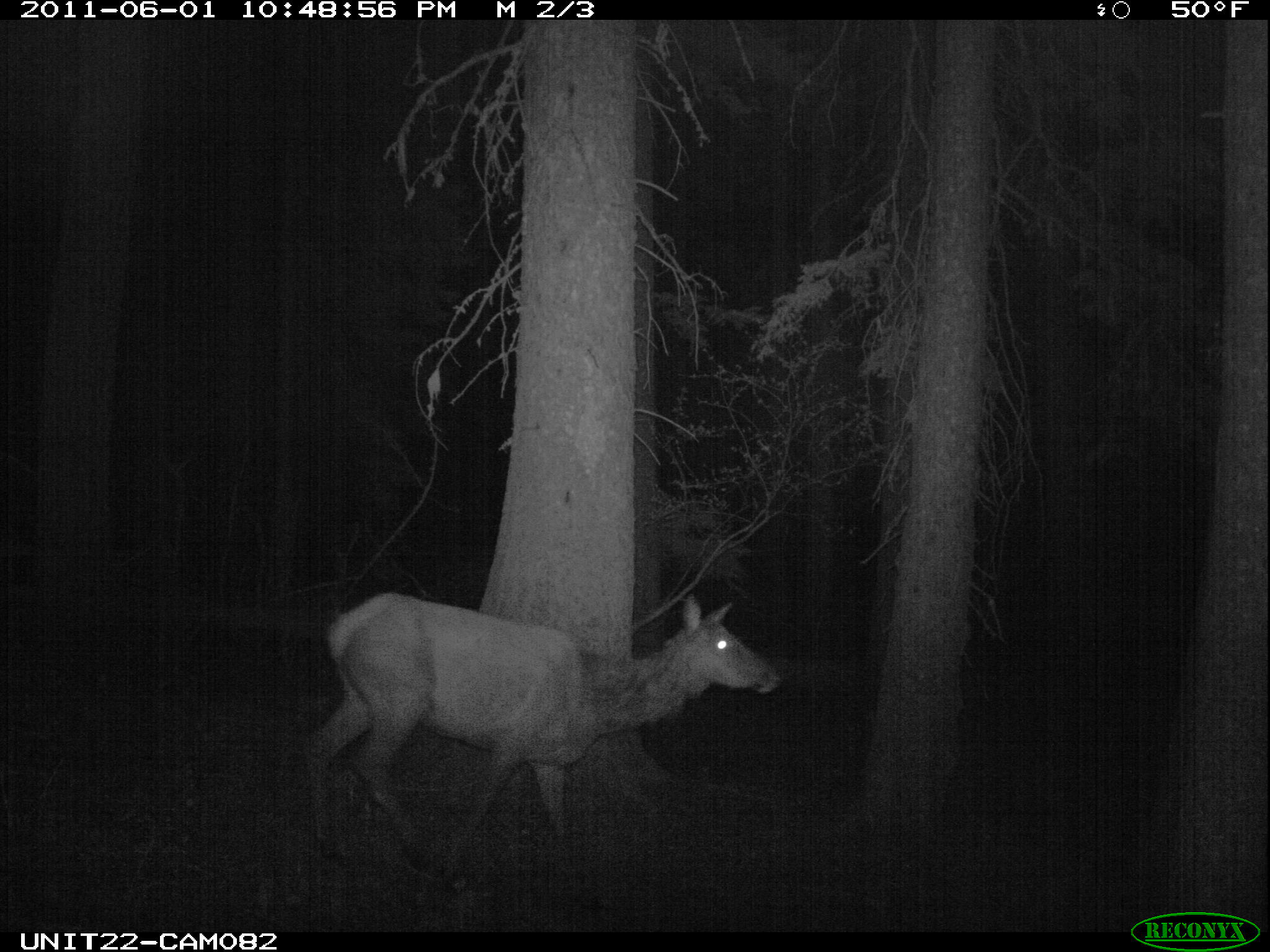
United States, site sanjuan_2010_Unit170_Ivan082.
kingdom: Animalia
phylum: Chordata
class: Mammalia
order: Artiodactyla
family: Cervidae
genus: Cervus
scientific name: Cervus elaphus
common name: red deer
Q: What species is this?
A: Cervus elaphus (red deer).